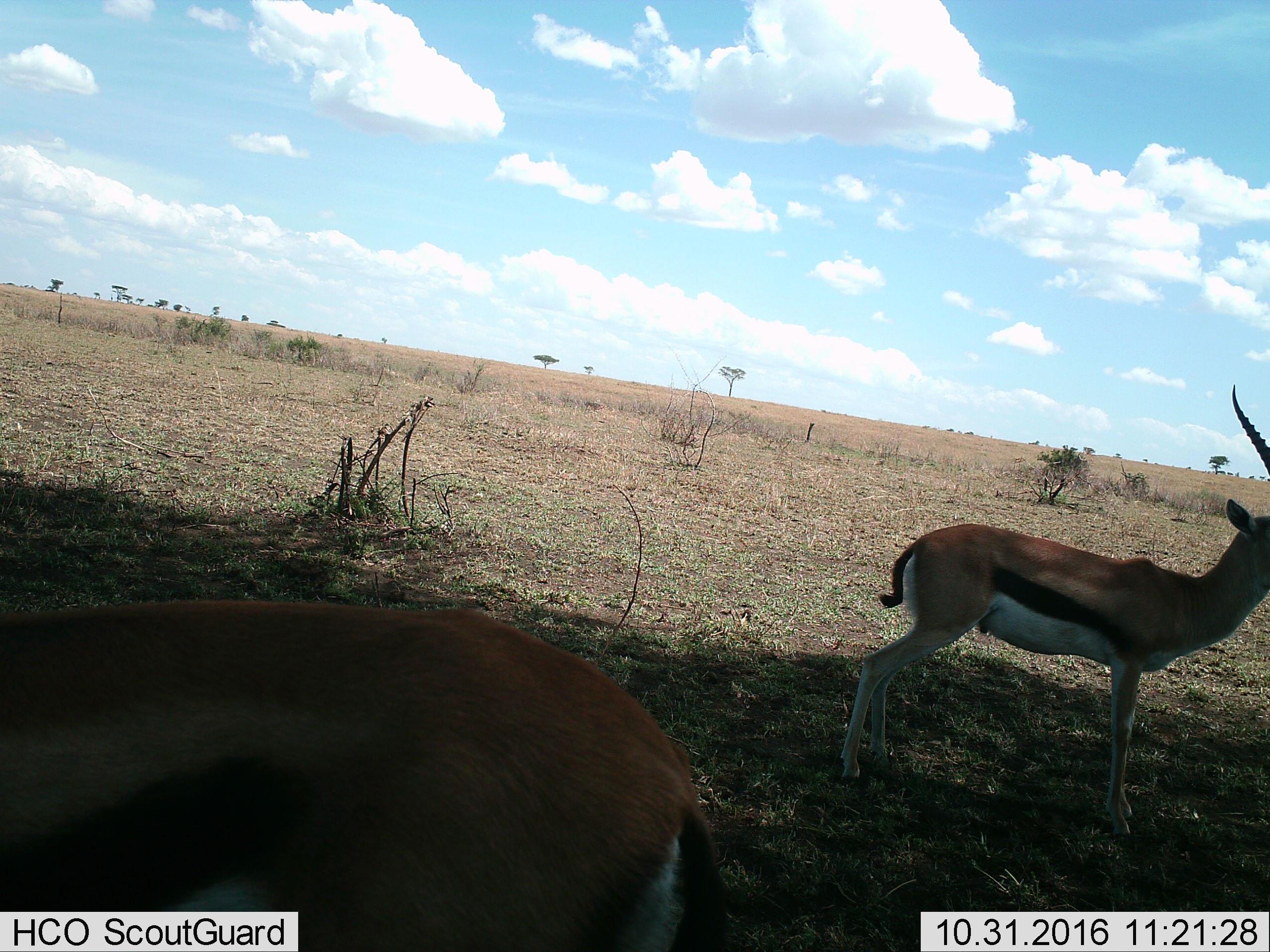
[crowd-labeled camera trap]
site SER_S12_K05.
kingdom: Animalia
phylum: Chordata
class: Mammalia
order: Artiodactyla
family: Bovidae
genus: Eudorcas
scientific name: Eudorcas thomsonii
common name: thomson's gazelle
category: gazellethomsons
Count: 2.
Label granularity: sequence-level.